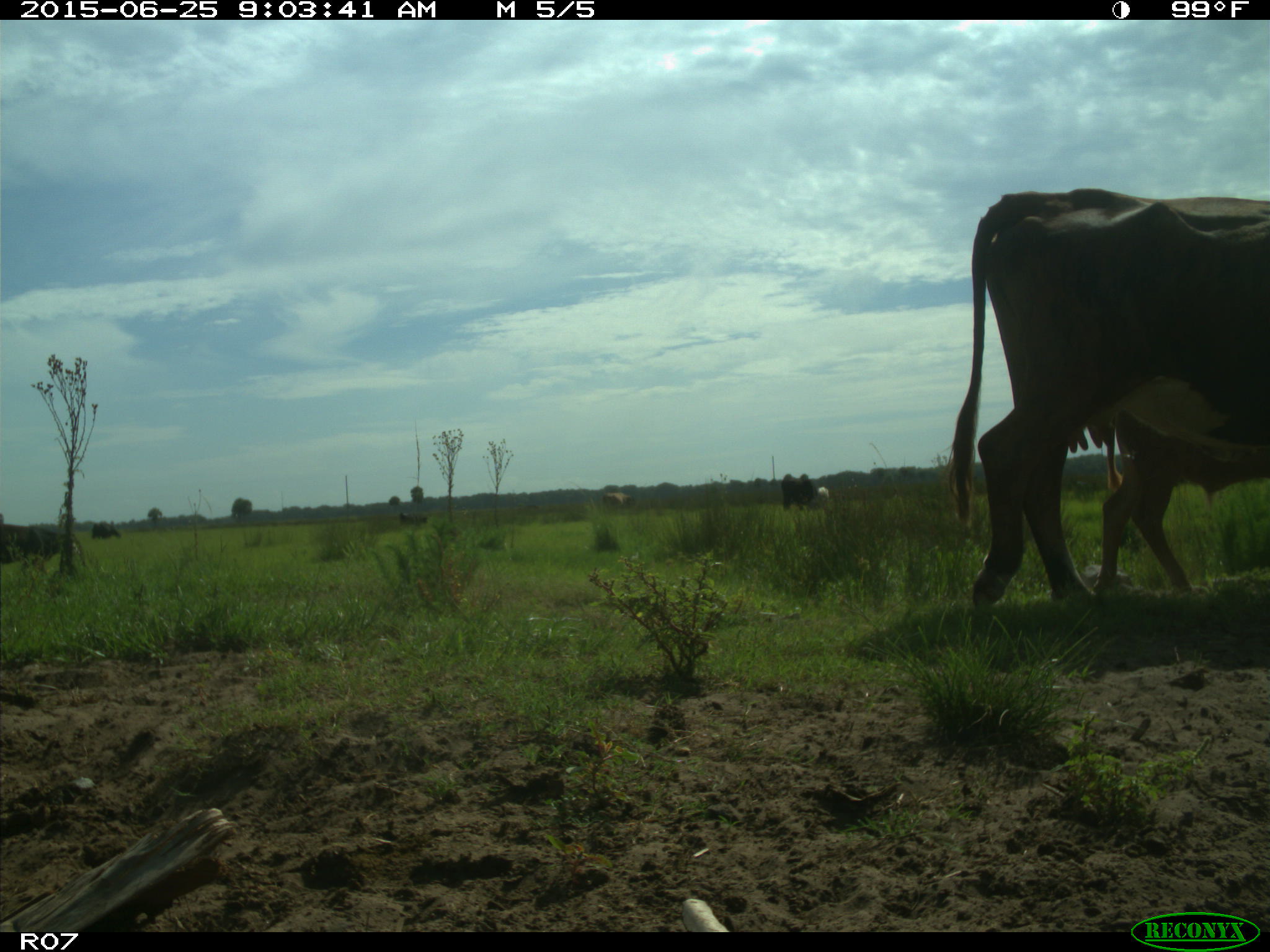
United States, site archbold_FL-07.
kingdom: Animalia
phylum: Chordata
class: Mammalia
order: Artiodactyla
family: Bovidae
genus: Bos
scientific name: Bos taurus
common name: domestic cow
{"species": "Bos taurus (domestic cow)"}